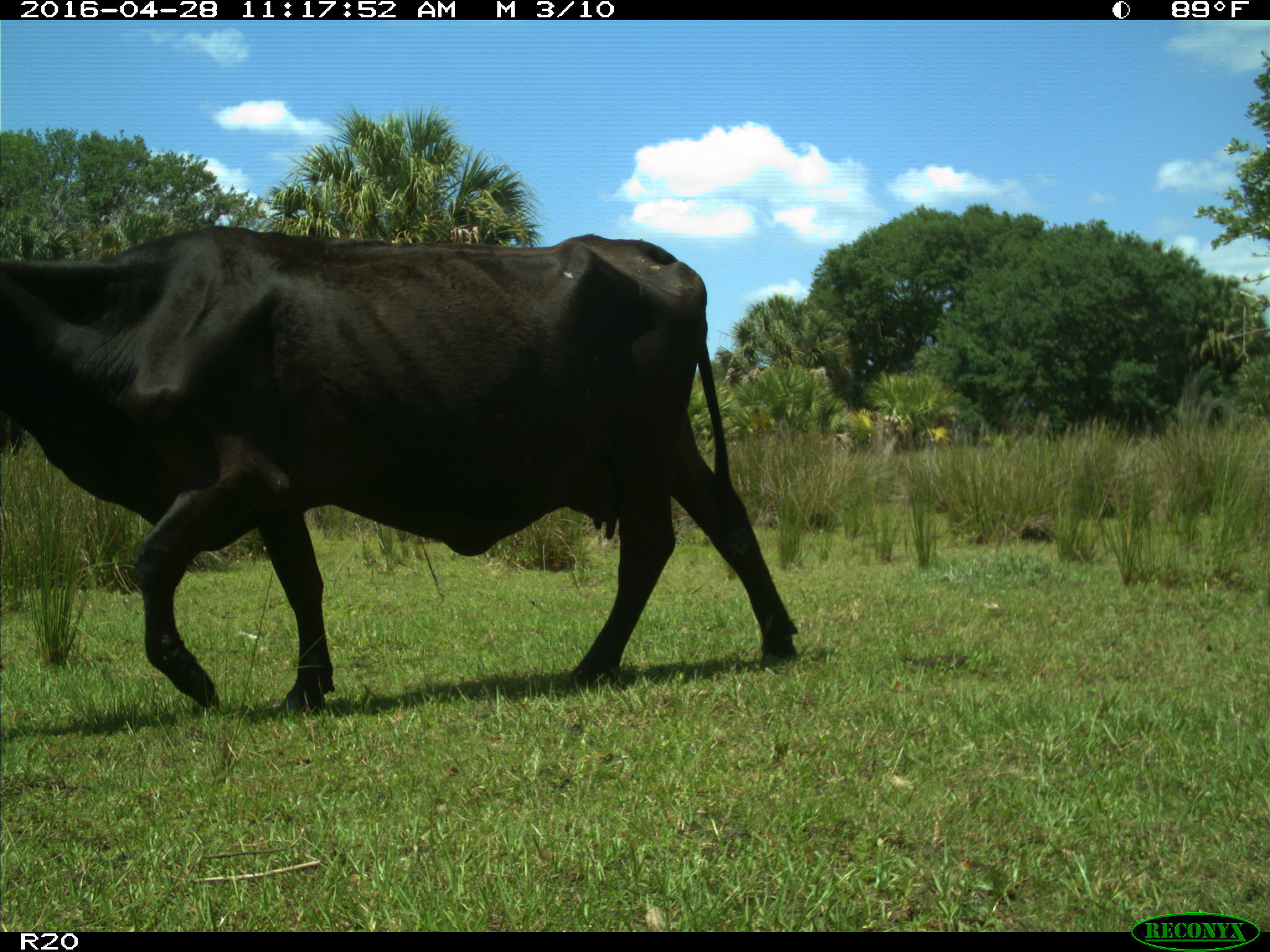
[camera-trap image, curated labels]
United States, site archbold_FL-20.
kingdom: Animalia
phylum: Chordata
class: Mammalia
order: Artiodactyla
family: Bovidae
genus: Bos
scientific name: Bos taurus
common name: domestic cow